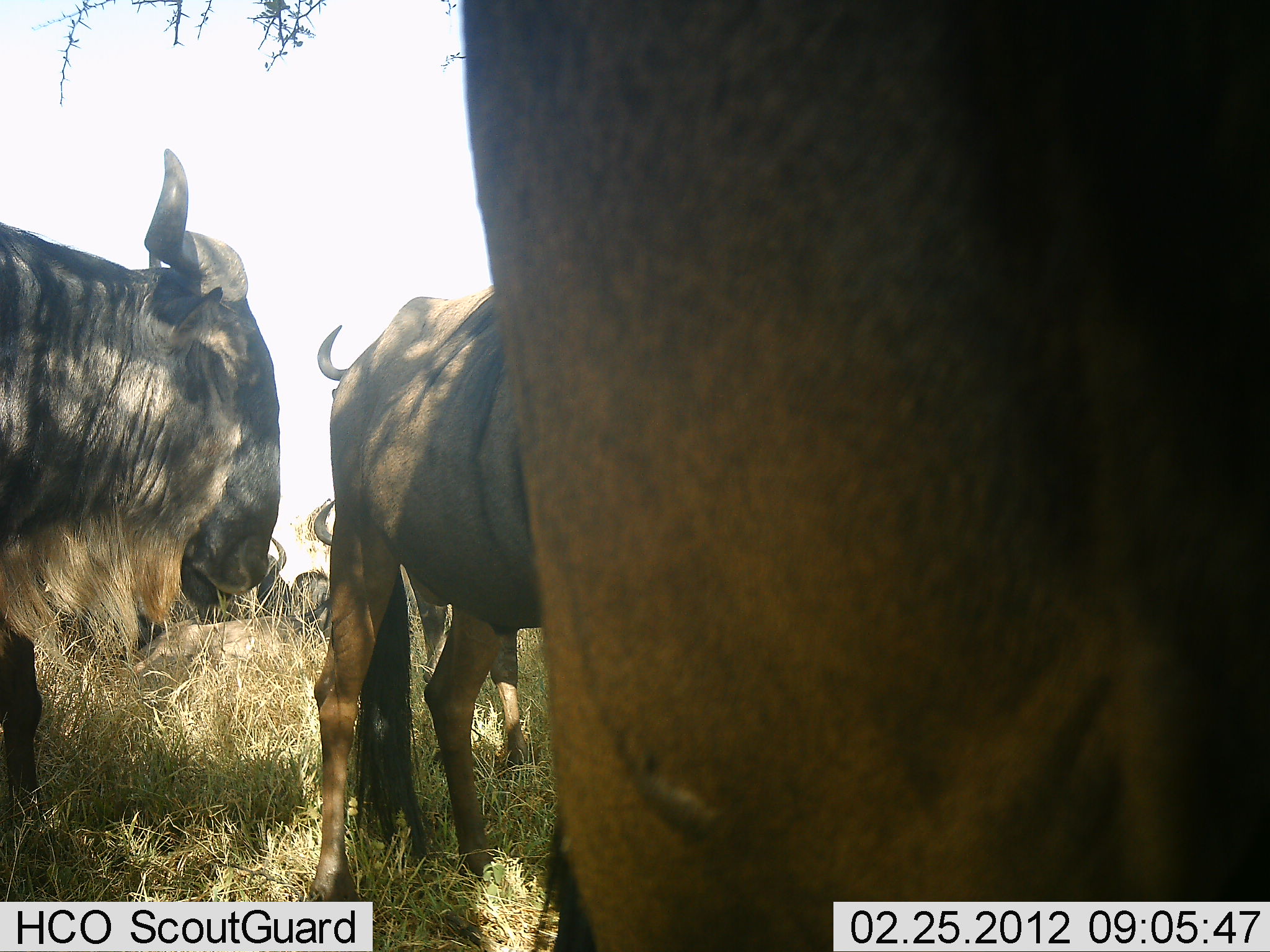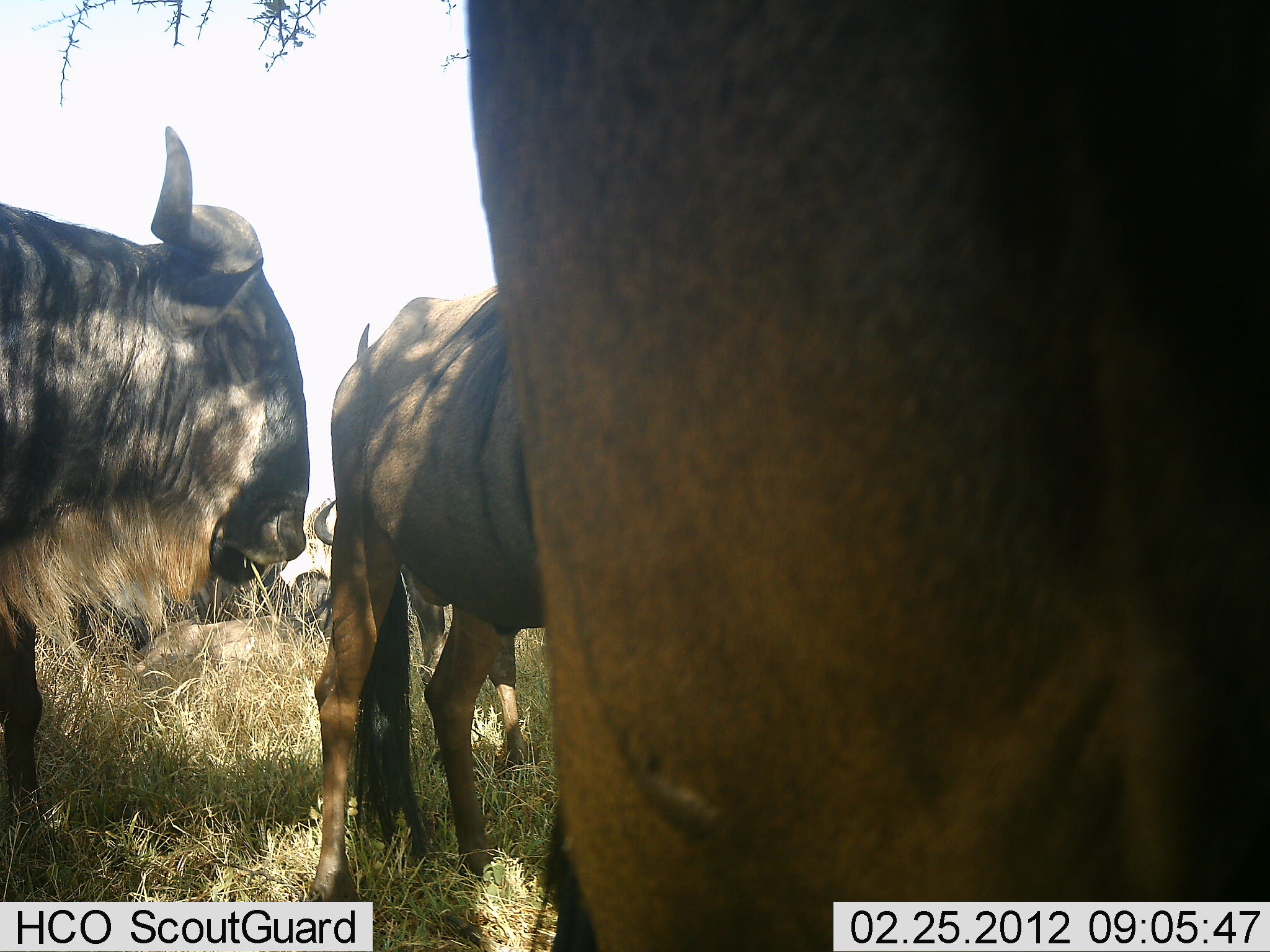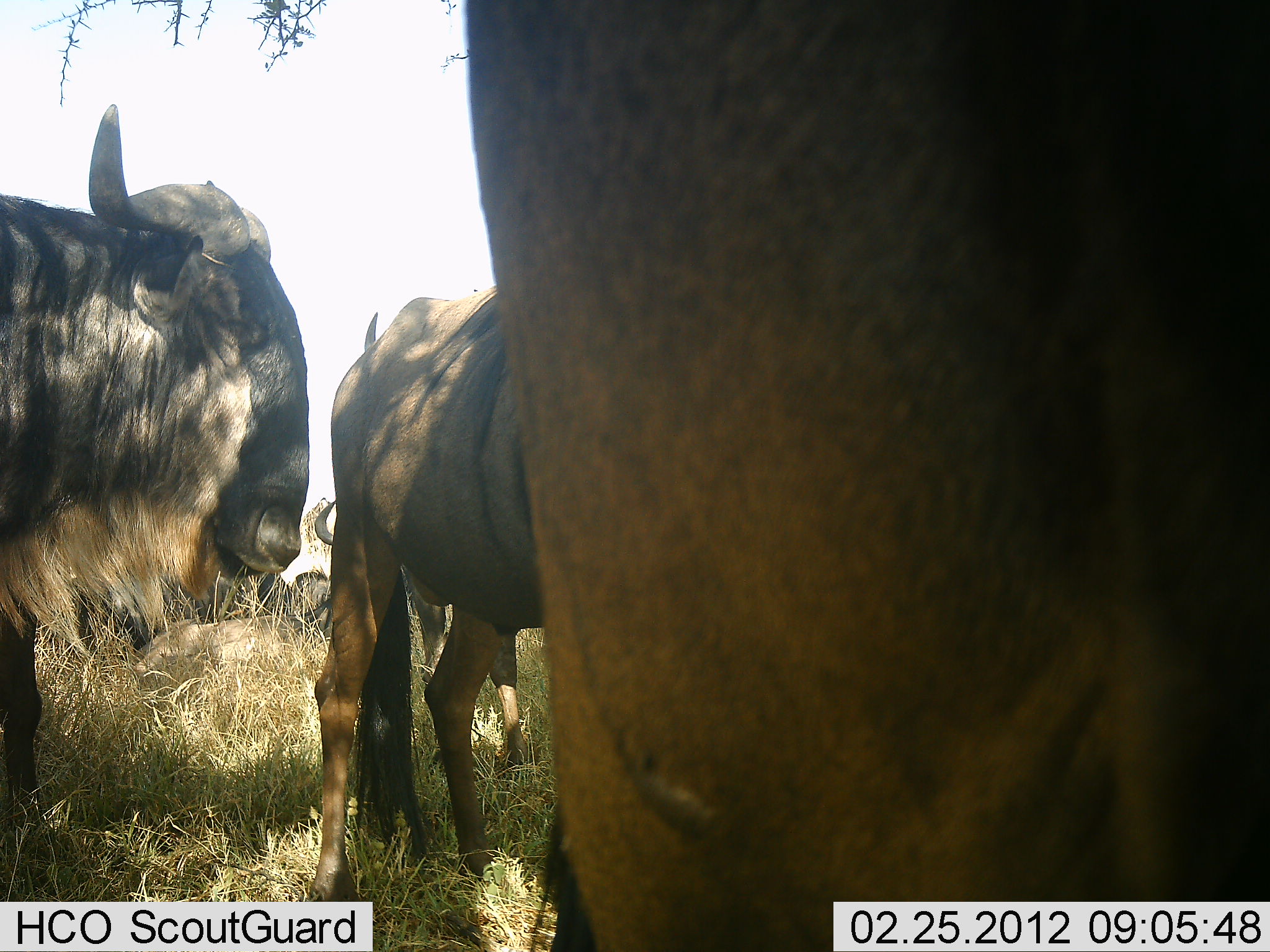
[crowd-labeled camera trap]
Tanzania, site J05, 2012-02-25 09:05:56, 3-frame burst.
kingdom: Animalia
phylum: Chordata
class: Mammalia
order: Artiodactyla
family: Bovidae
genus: Connochaetes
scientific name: Connochaetes taurinus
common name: blue wildebeest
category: wildebeest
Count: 5.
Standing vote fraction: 80%.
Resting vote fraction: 48%.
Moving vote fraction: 0%.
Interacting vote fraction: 8%.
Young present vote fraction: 4%.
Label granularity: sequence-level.